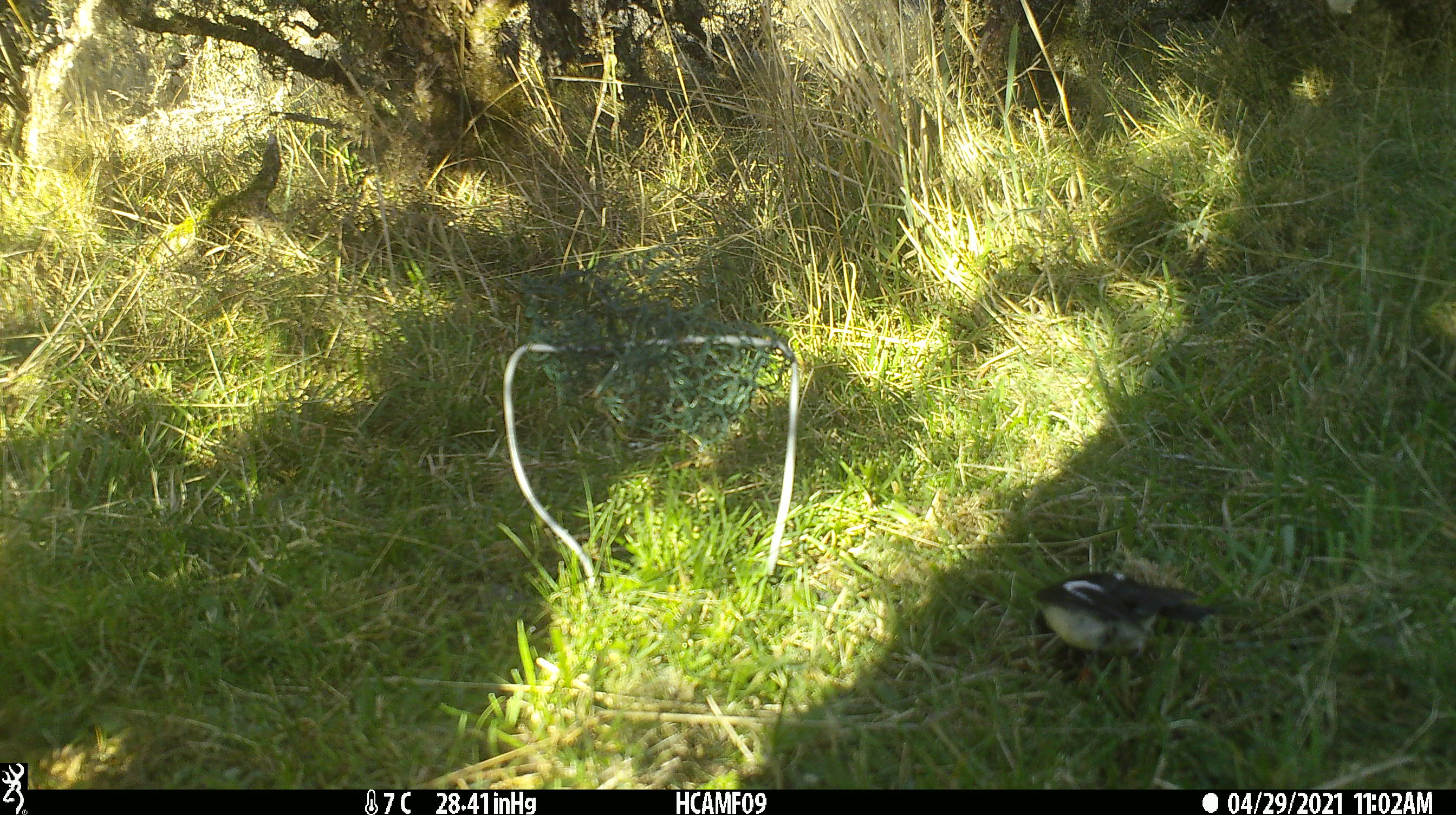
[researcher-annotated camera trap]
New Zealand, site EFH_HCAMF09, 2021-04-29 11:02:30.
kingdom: Animalia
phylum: Chordata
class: Aves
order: Passeriformes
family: Petroicidae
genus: Petroica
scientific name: Petroica macrocephala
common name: tomtit